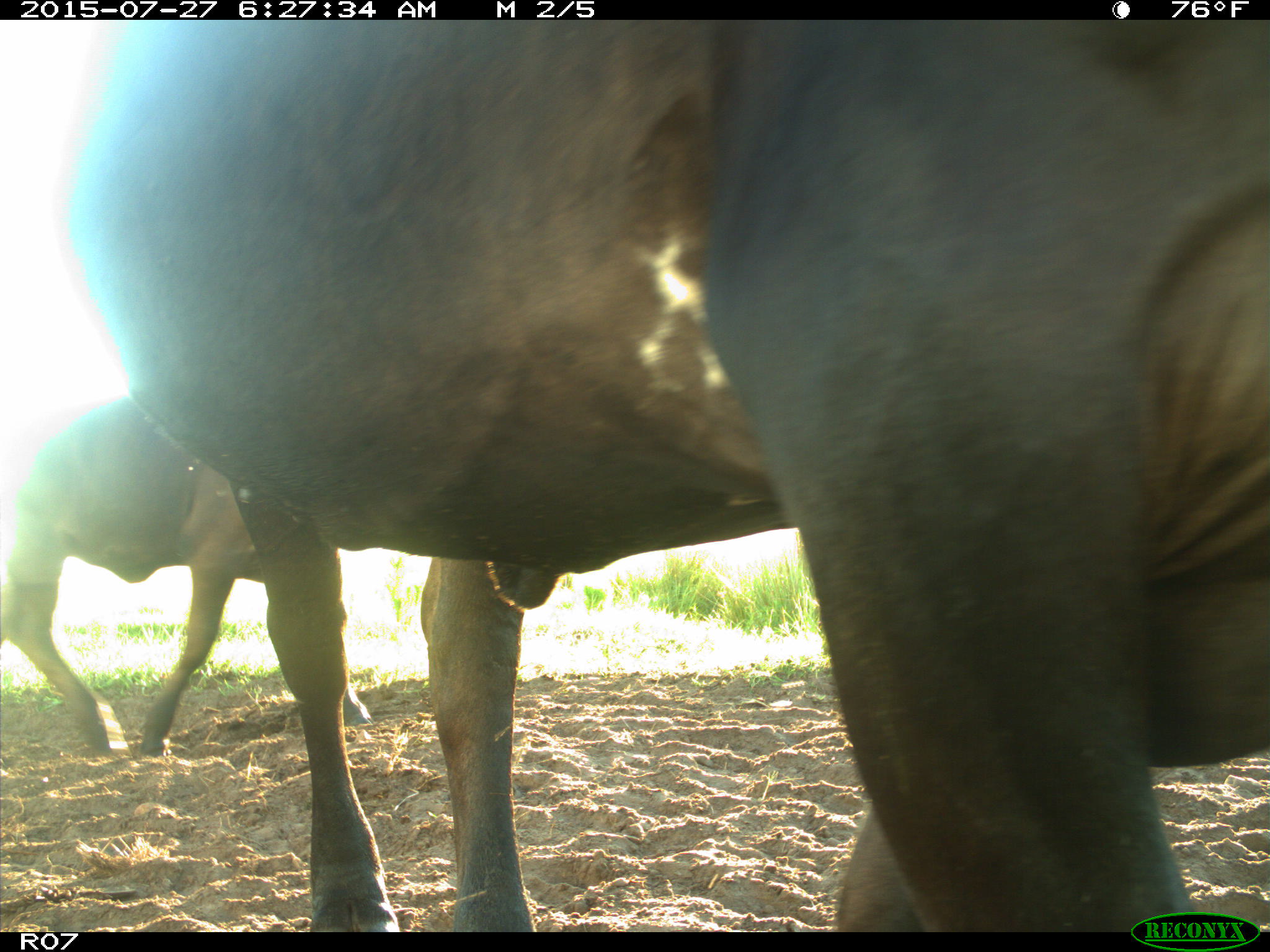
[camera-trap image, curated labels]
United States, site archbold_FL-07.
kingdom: Animalia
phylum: Chordata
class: Mammalia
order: Artiodactyla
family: Bovidae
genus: Bos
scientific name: Bos taurus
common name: domestic cow